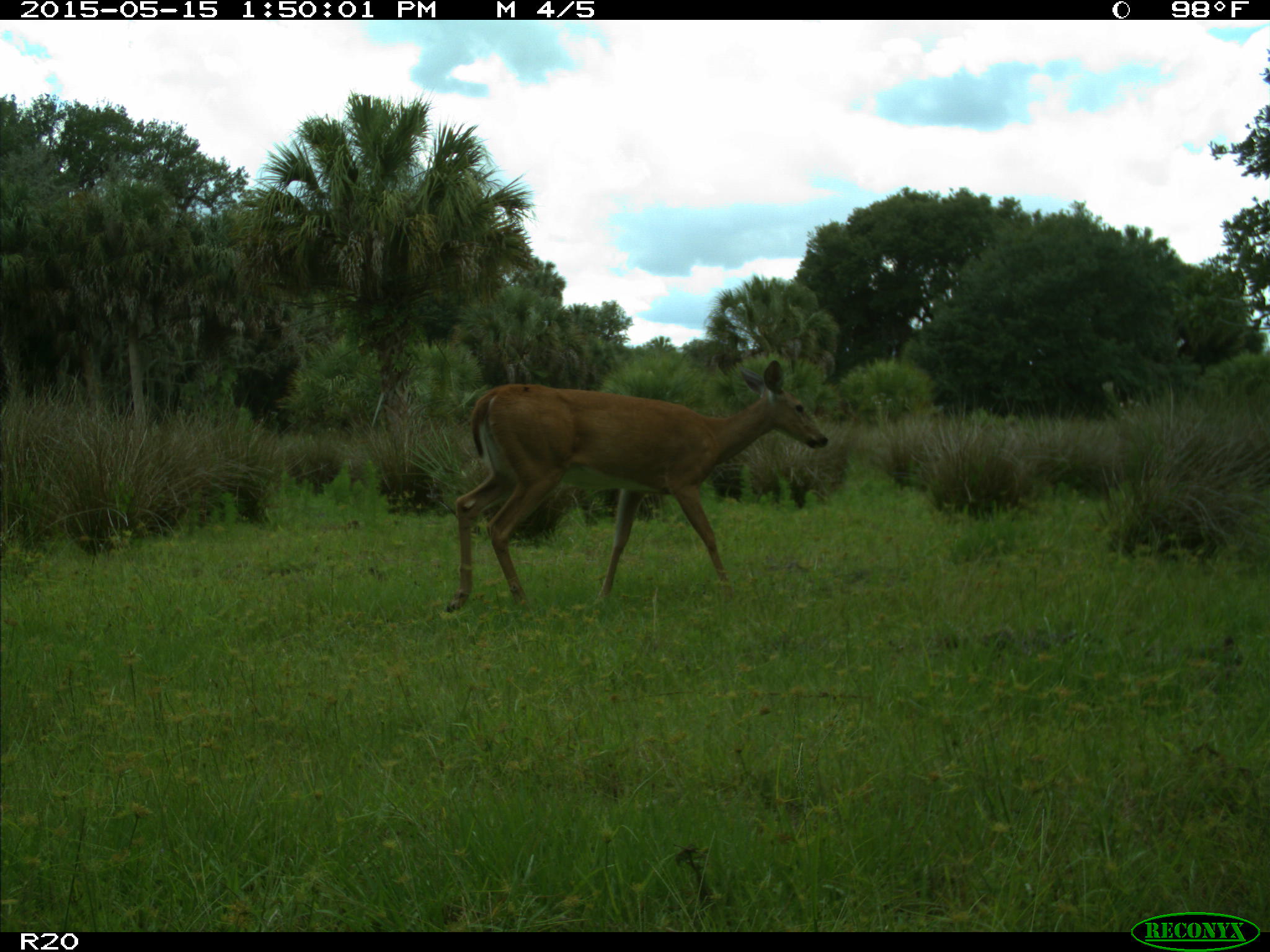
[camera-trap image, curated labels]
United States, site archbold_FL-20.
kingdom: Animalia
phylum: Chordata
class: Mammalia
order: Artiodactyla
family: Cervidae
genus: Odocoileus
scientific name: Odocoileus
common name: deer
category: unidentified deer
Unidentified deer (deer) (Odocoileus).